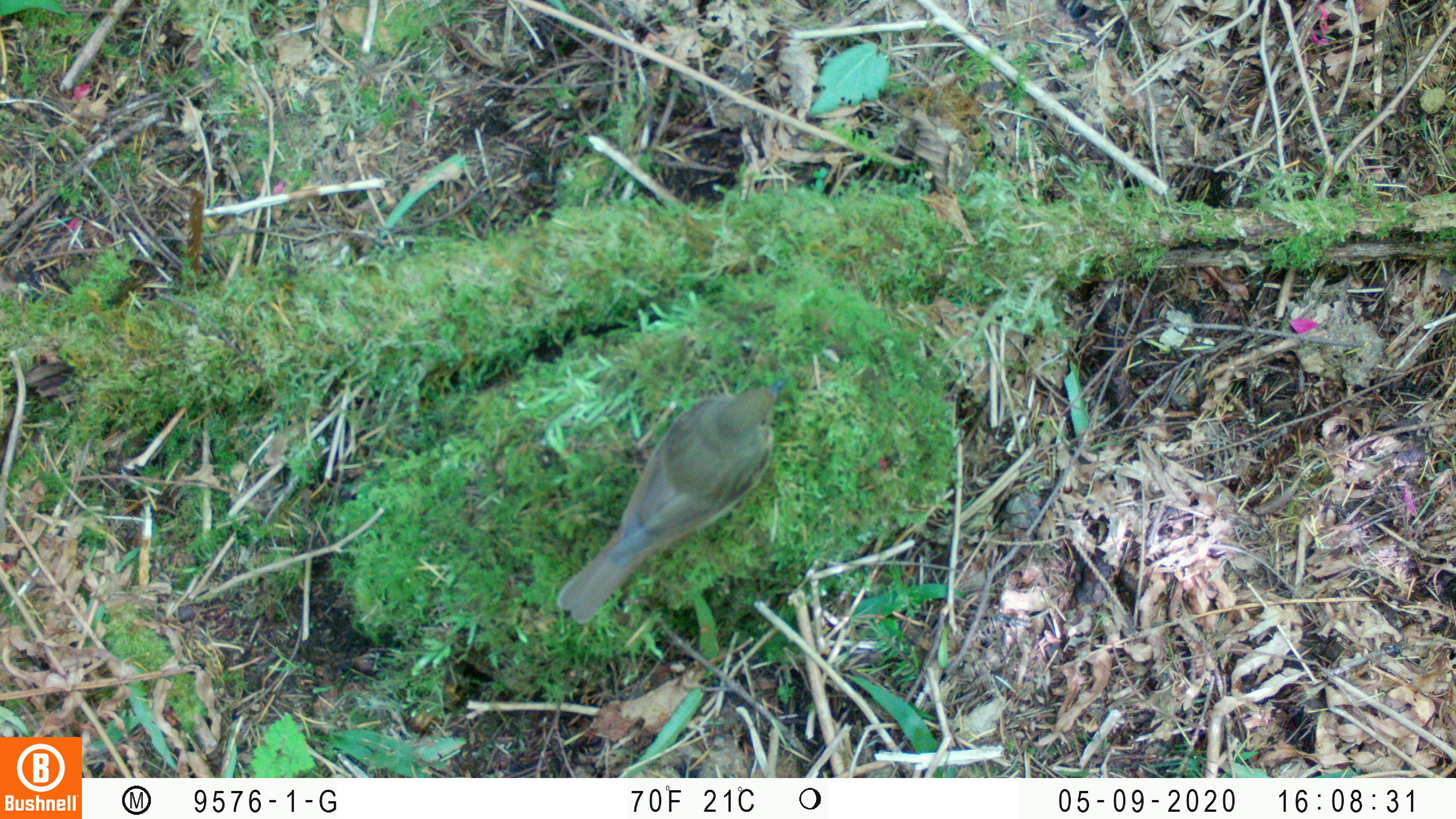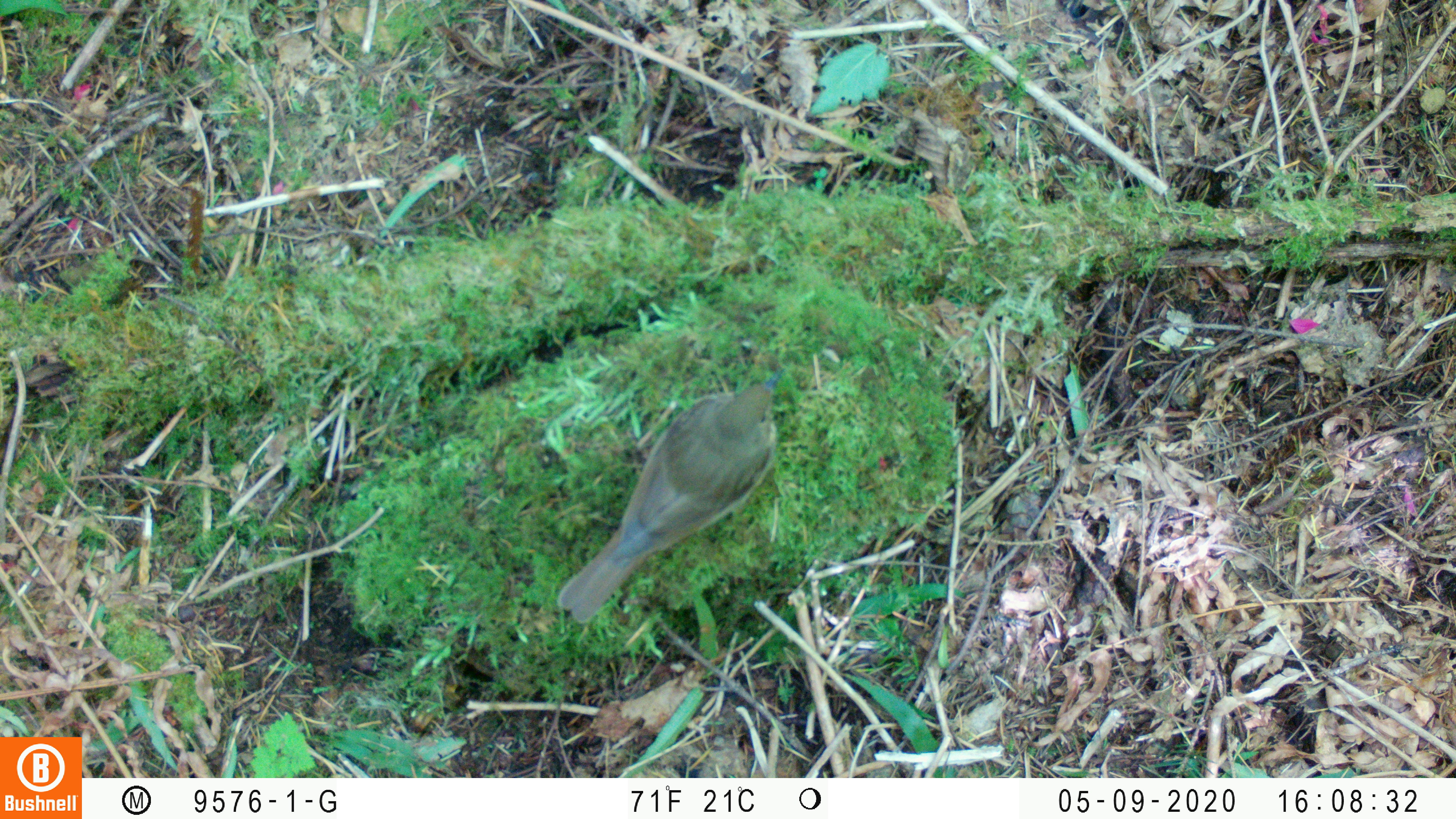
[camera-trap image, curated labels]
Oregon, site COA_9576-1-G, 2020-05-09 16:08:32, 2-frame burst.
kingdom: Animalia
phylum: Chordata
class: Aves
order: Passeriformes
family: Turdidae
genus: Catharus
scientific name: Catharus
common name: brown thrushes and nightingale-thrushes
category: catharus species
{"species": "catharus species (brown thrushes and nightingale-thrushes) (Catharus)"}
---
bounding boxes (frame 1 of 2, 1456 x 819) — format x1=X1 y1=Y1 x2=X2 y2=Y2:
catharus species: x1=545 y1=363 x2=799 y2=639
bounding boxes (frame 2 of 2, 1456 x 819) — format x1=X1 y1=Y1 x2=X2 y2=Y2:
catharus species: x1=537 y1=363 x2=807 y2=642